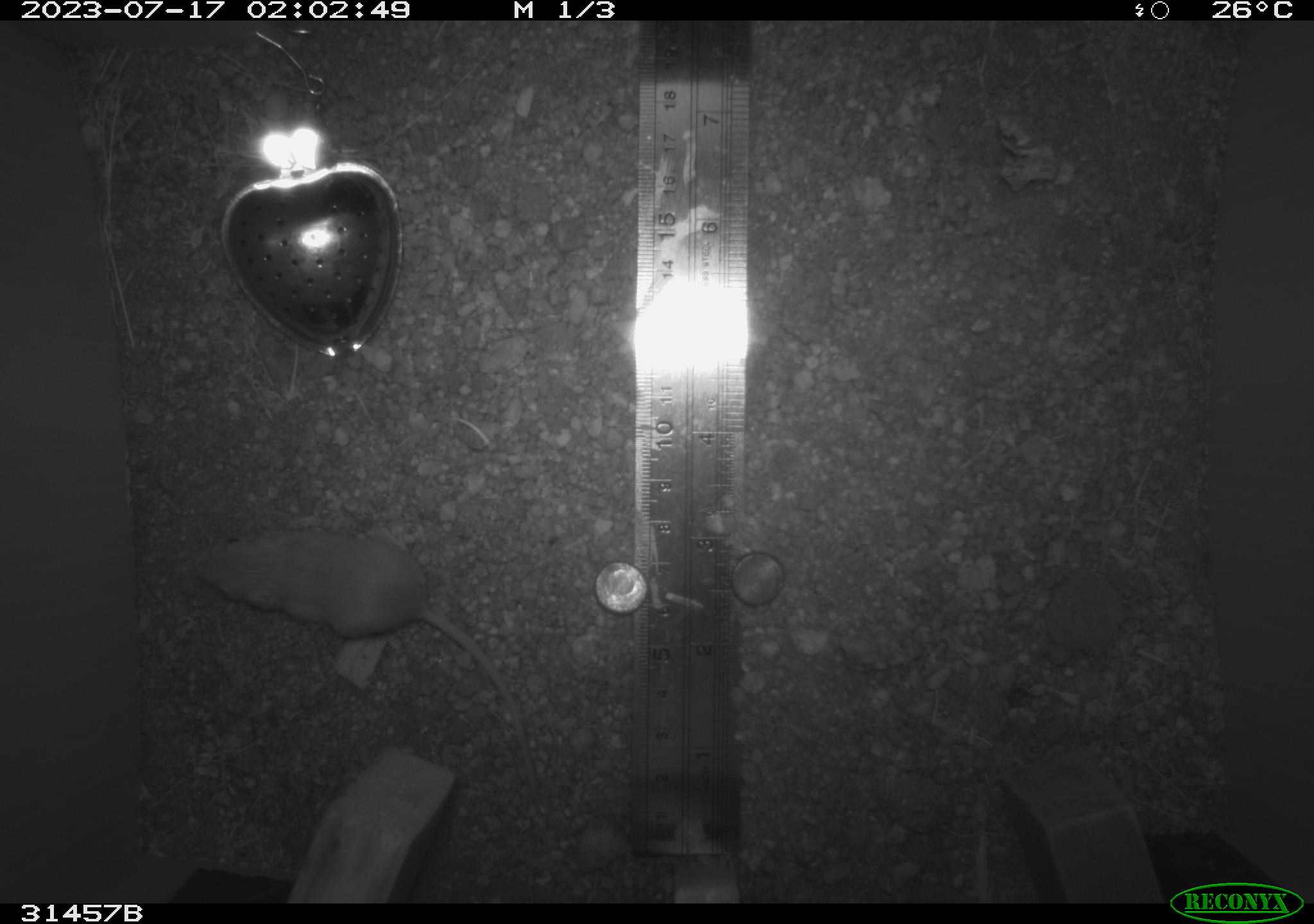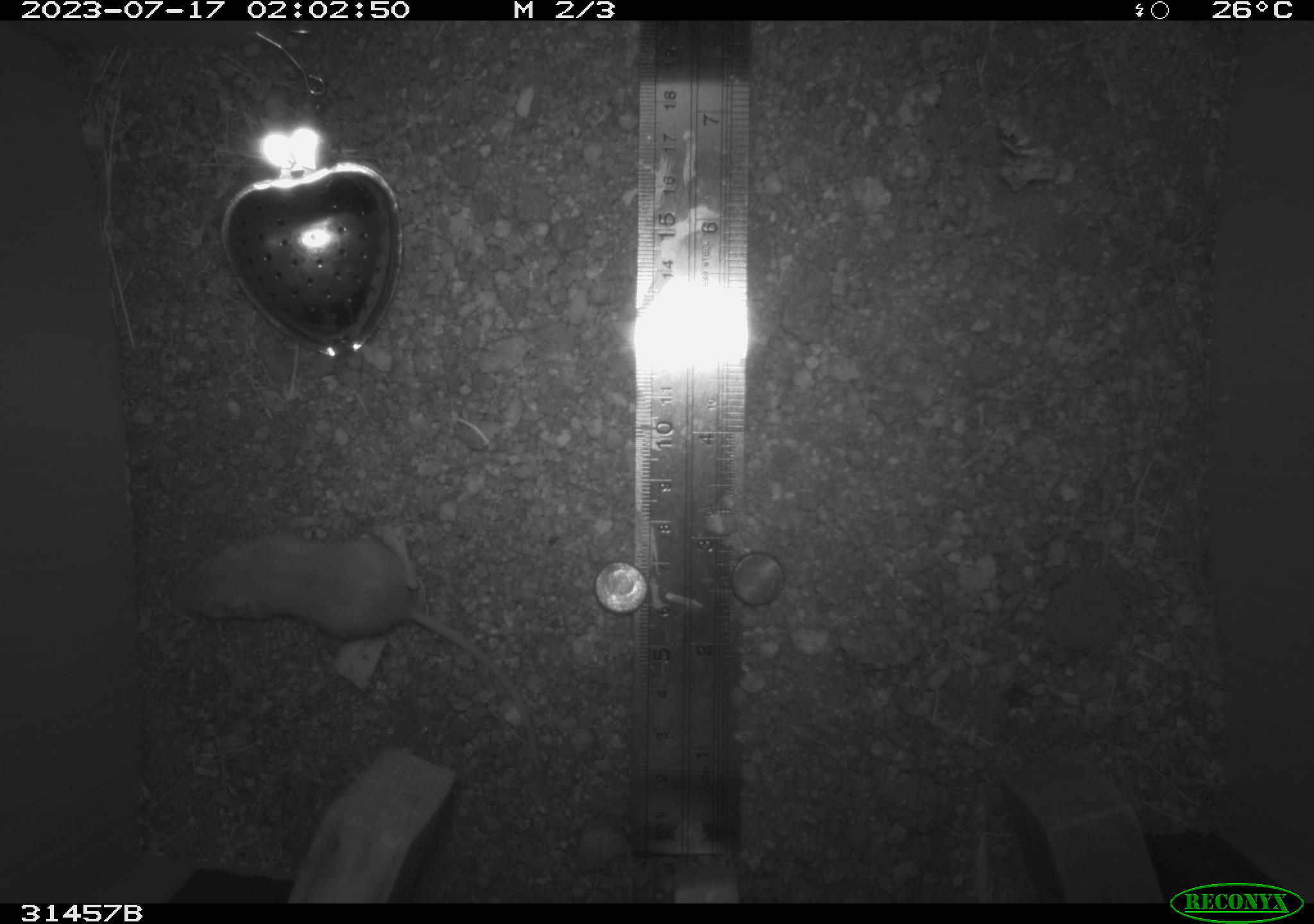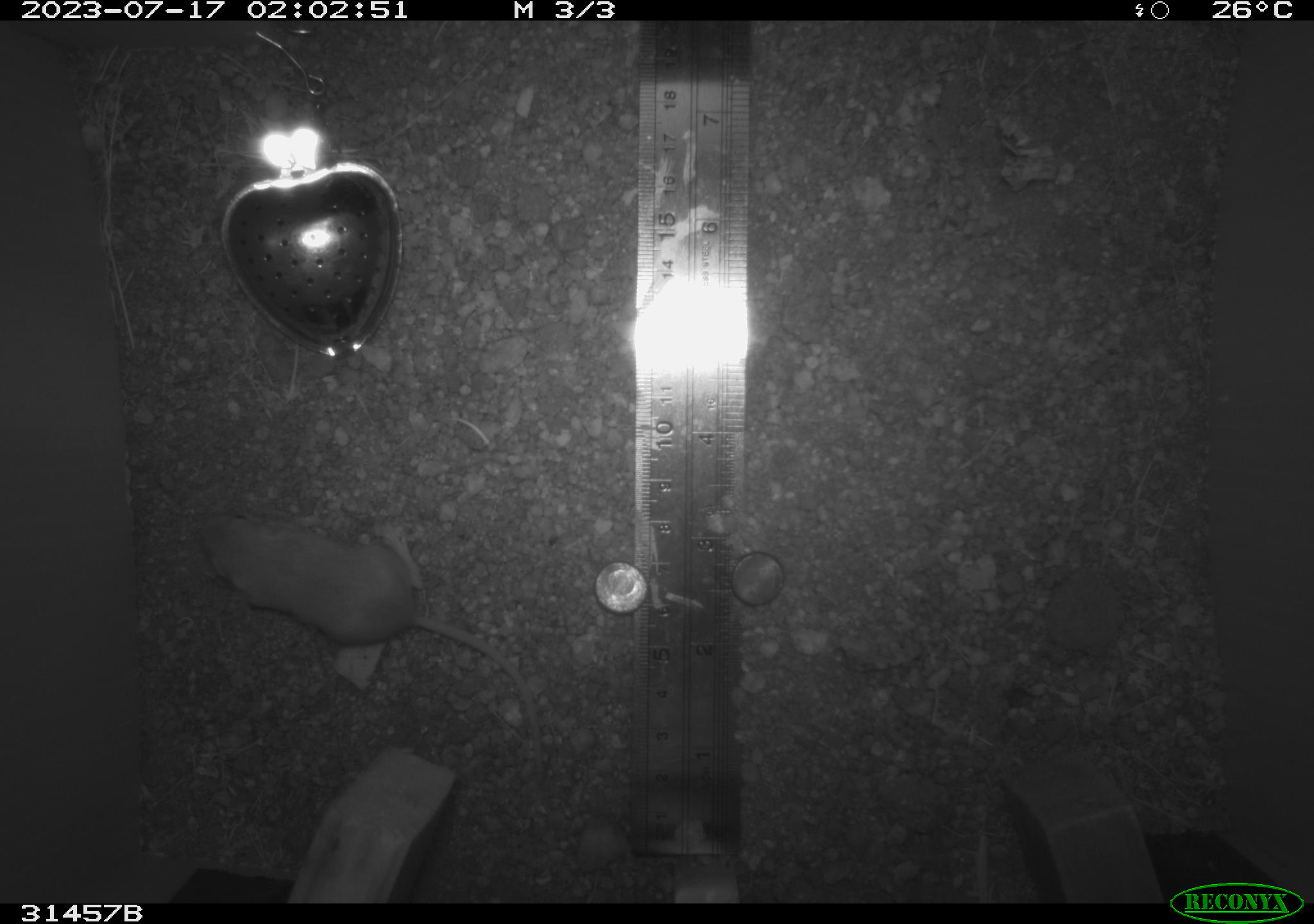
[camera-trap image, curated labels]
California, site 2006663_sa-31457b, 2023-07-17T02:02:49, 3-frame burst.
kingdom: Animalia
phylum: Chordata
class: Mammalia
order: Rodentia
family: Heteromyidae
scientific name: Heteromyidae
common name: kangaroo rats and pocket mice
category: heteromyidae family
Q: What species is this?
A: Heteromyidae family (kangaroo rats and pocket mice) (Heteromyidae).